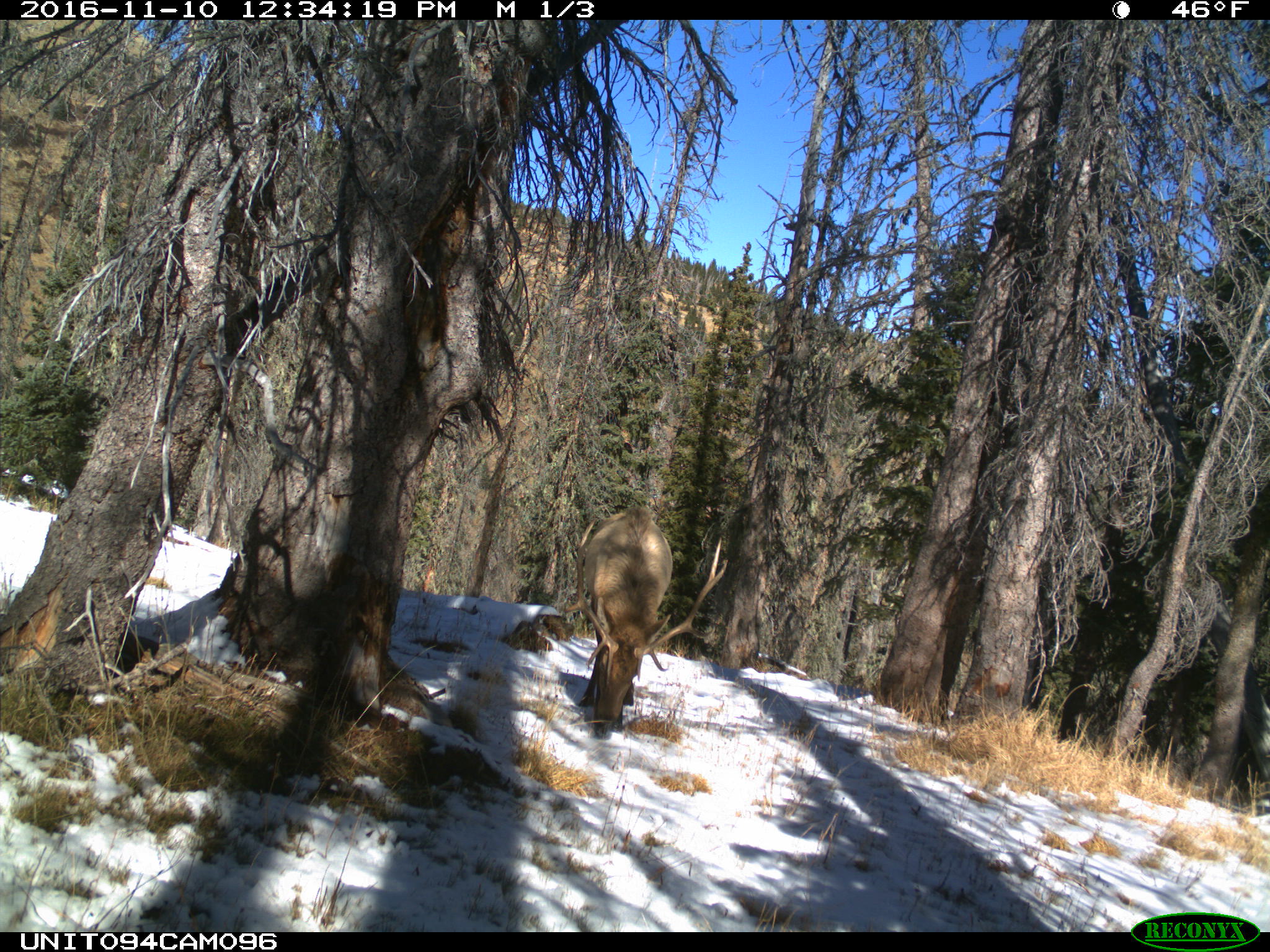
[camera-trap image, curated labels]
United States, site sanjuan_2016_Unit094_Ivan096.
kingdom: Animalia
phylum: Chordata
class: Mammalia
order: Artiodactyla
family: Cervidae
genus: Cervus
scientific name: Cervus elaphus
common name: red deer